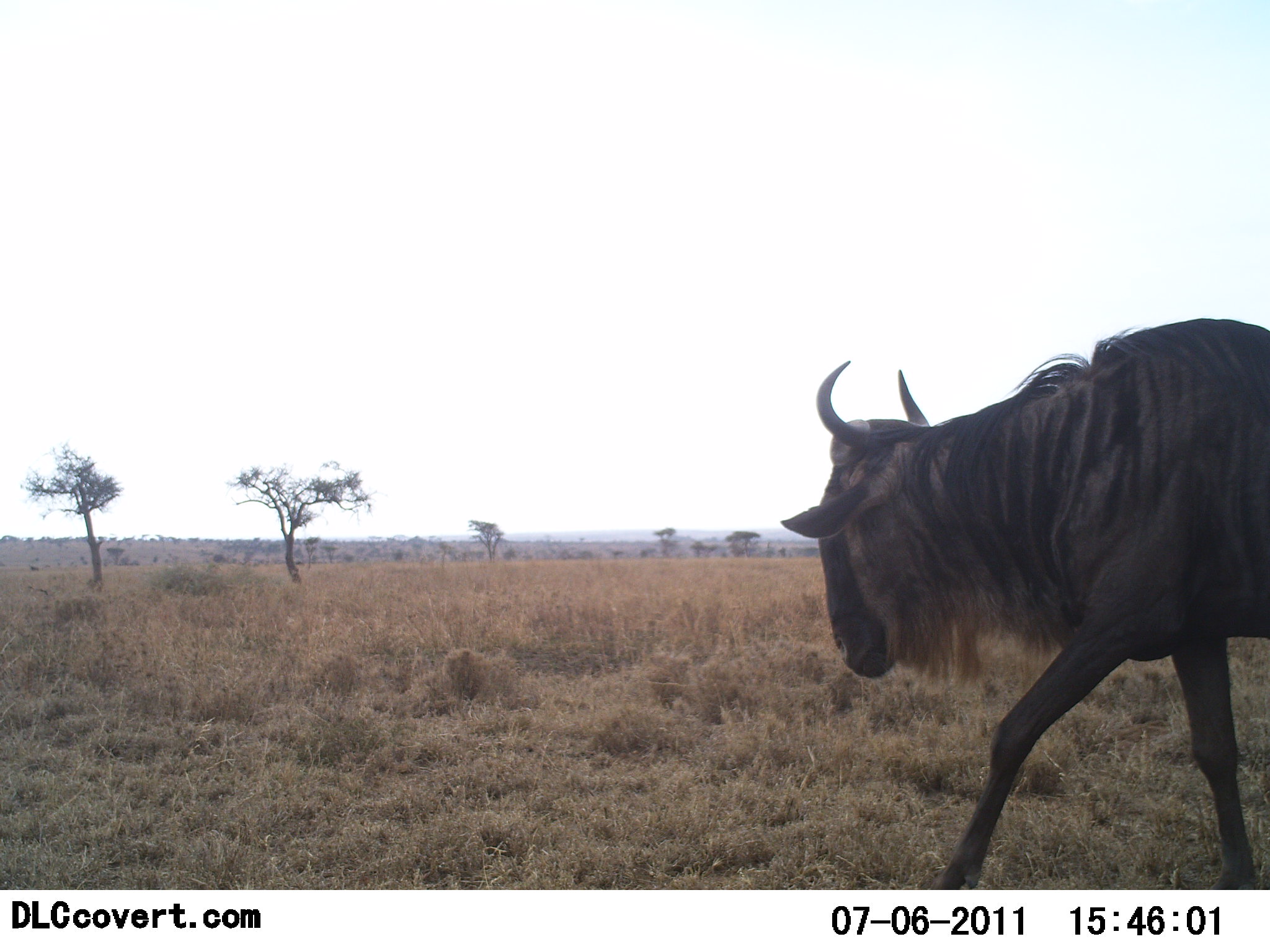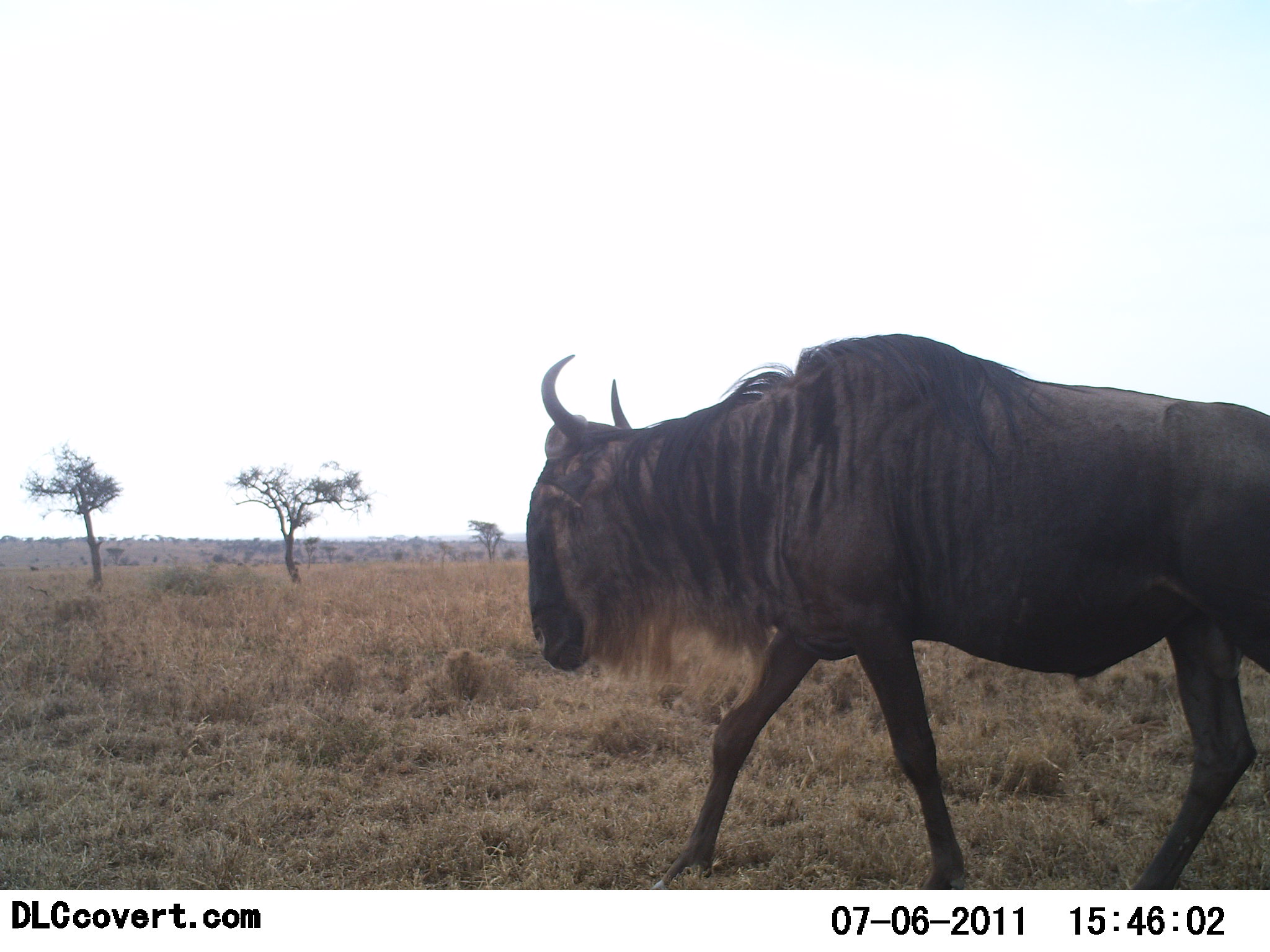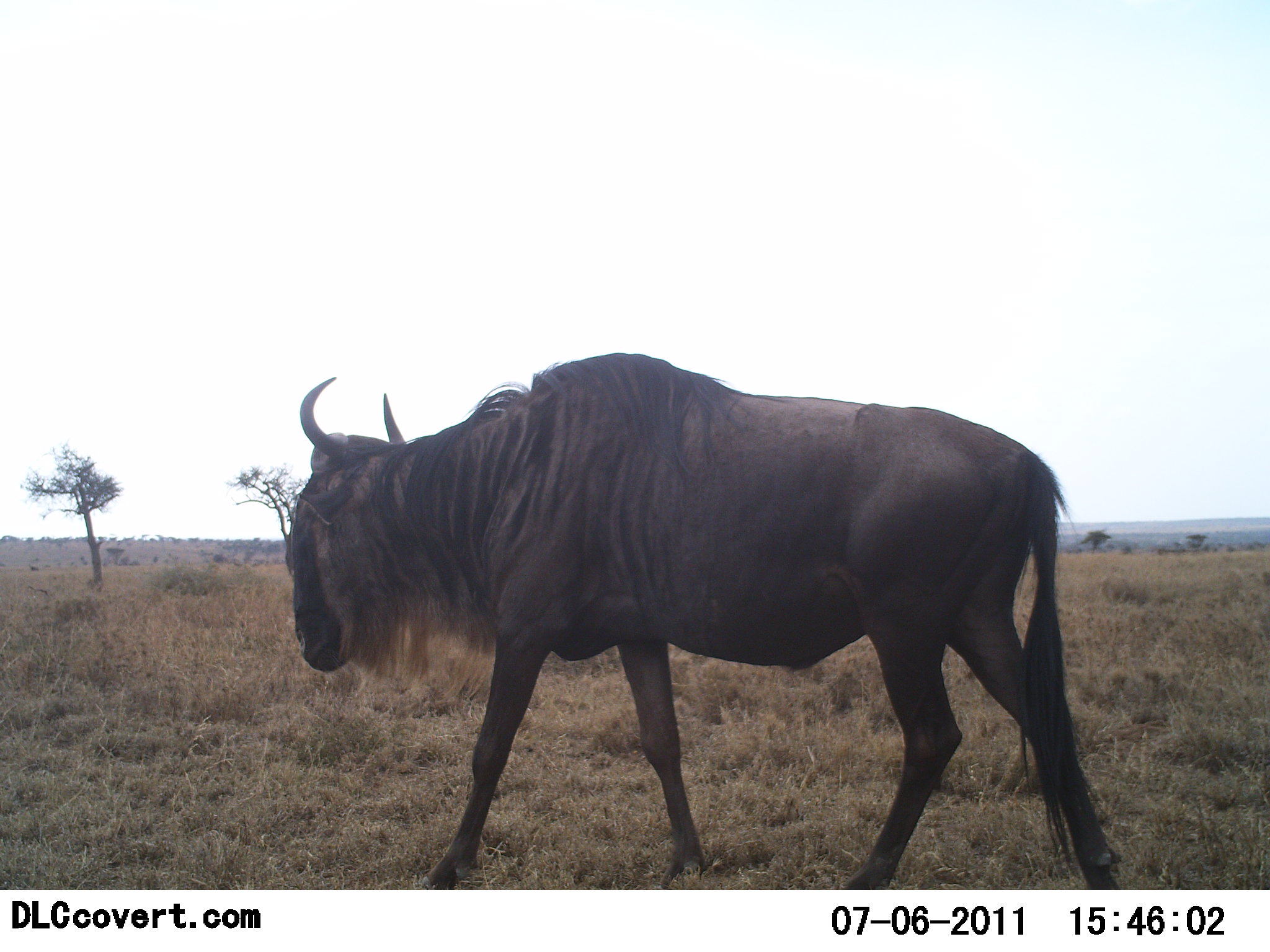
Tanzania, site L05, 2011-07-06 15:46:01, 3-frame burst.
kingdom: Animalia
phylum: Chordata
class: Mammalia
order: Artiodactyla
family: Bovidae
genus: Connochaetes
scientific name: Connochaetes taurinus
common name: blue wildebeest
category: wildebeest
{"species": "wildebeest (blue wildebeest) (Connochaetes taurinus)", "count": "1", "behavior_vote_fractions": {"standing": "0%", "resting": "0%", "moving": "100%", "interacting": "0%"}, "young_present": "0%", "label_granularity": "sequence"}